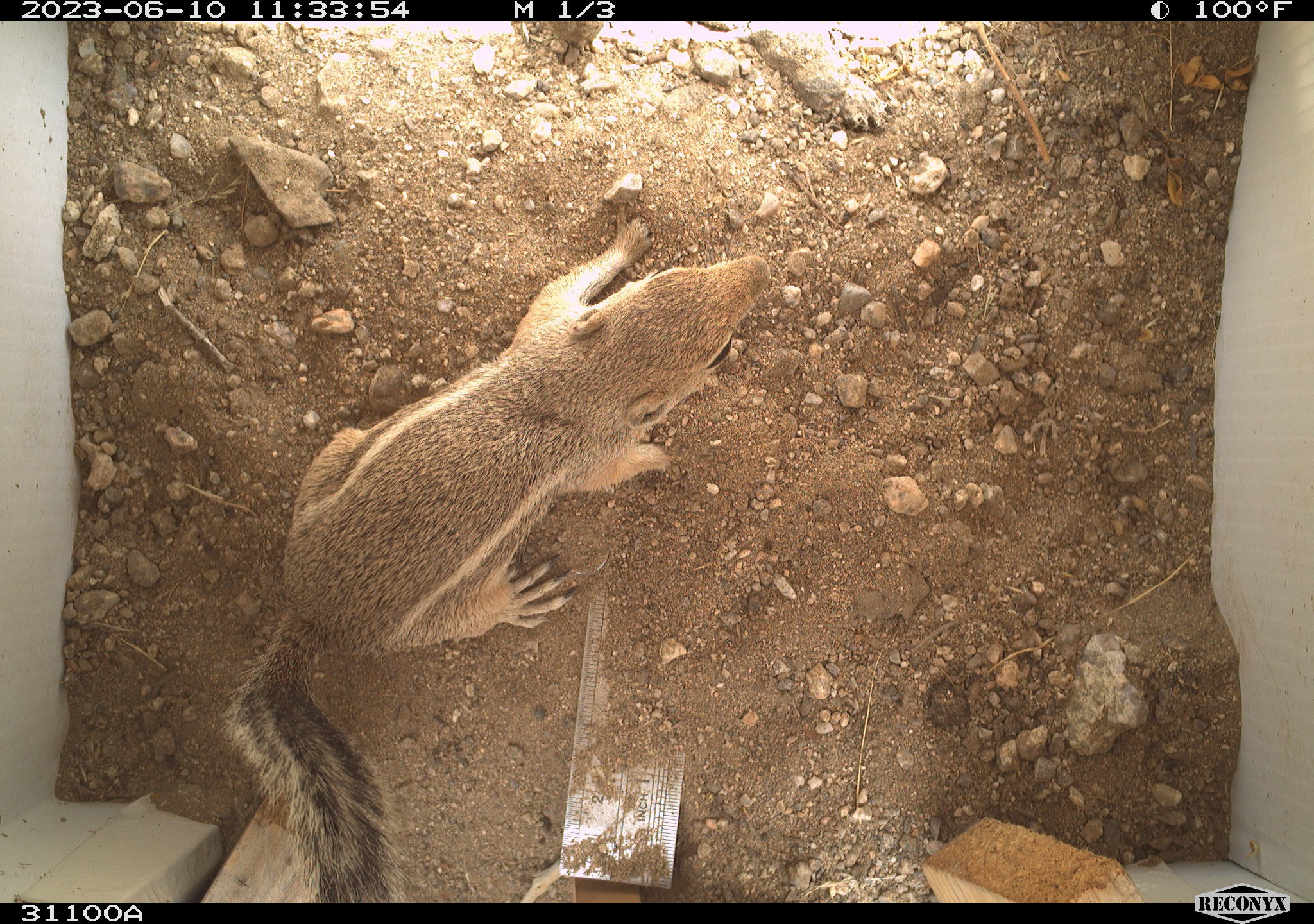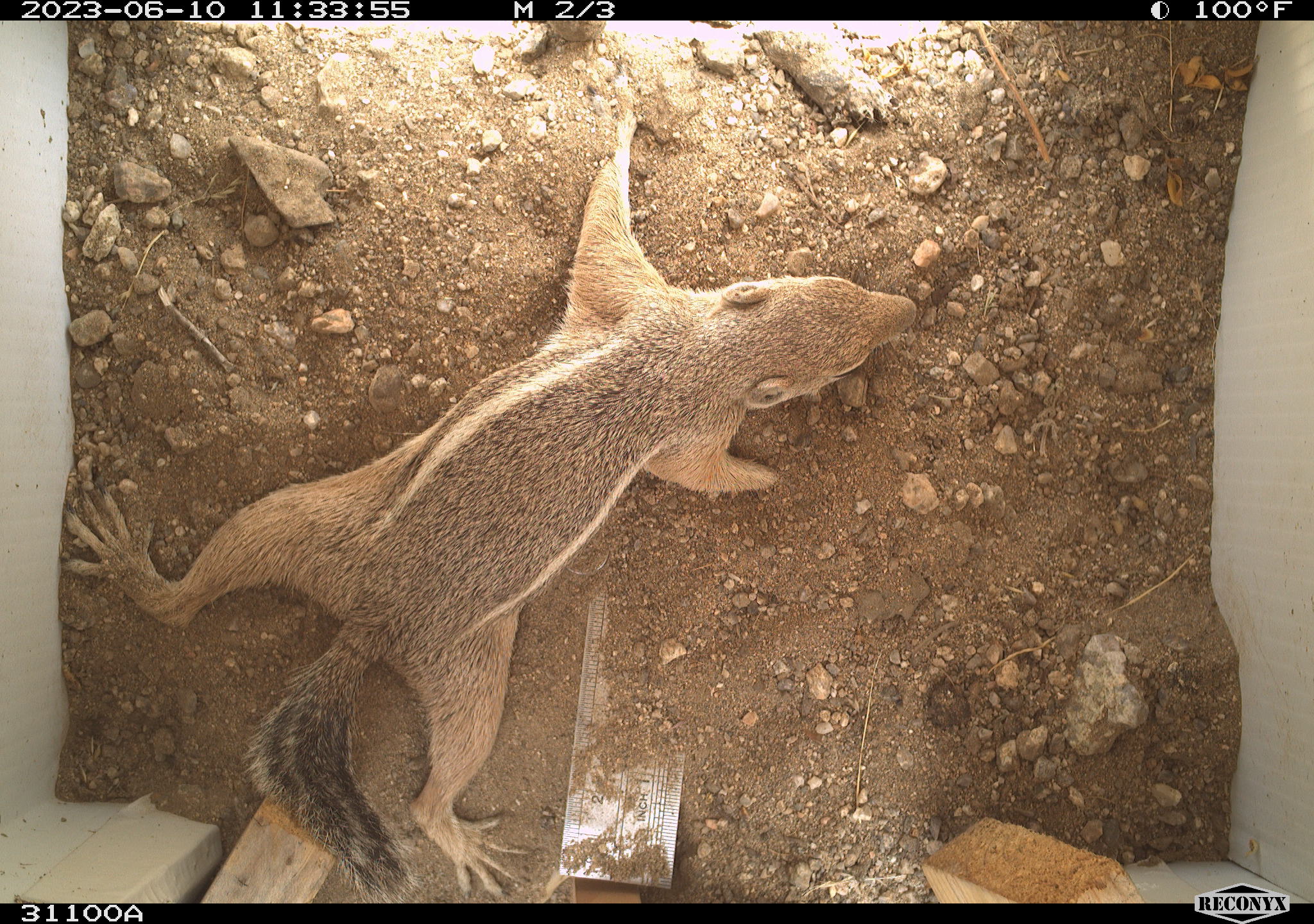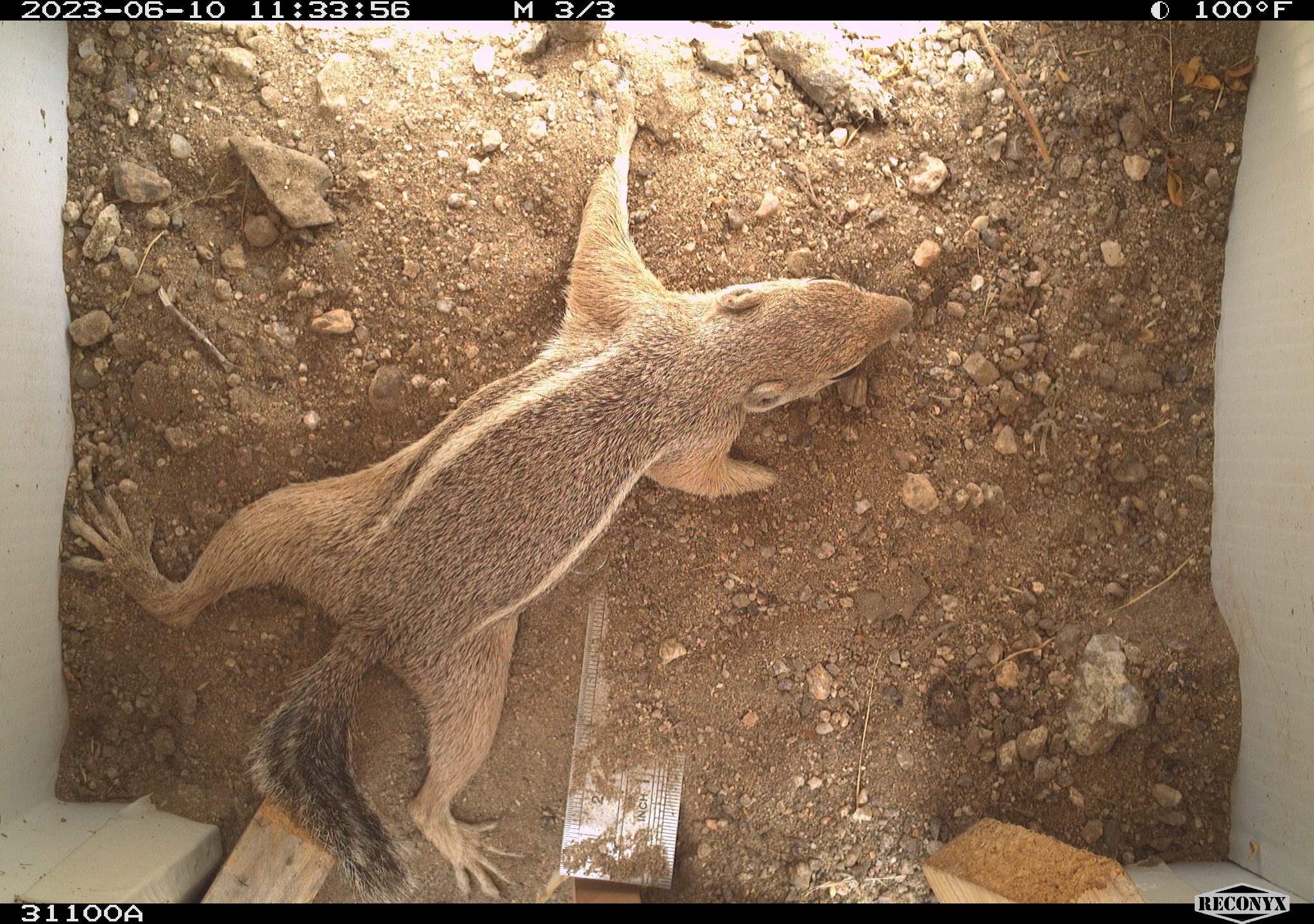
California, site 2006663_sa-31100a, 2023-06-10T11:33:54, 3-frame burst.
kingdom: Animalia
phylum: Chordata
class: Mammalia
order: Rodentia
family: Sciuridae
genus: Ammospermophilus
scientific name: Ammospermophilus leucurus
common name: white-tailed antelope squirrel